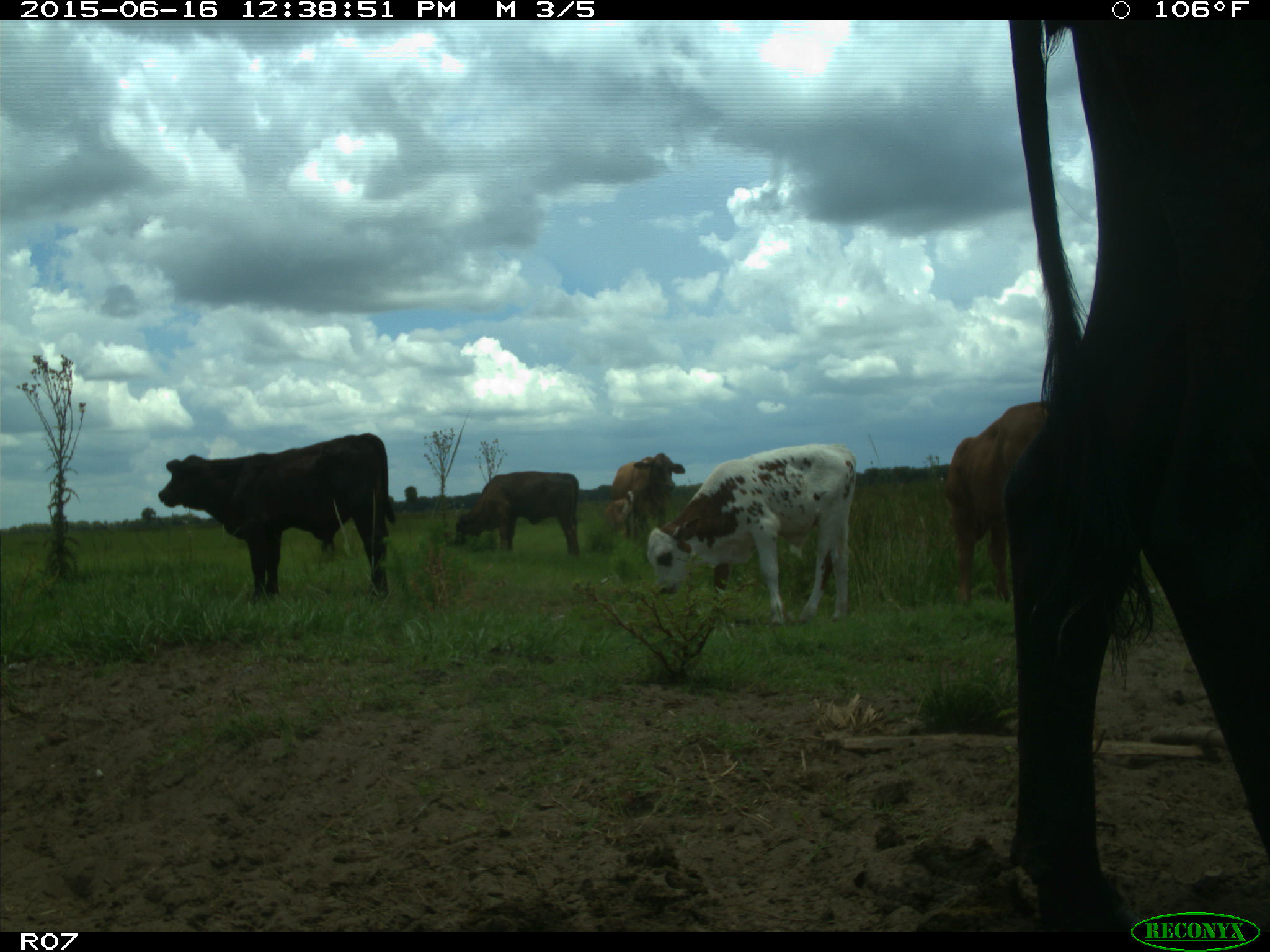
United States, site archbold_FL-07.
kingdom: Animalia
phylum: Chordata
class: Mammalia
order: Artiodactyla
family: Bovidae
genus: Bos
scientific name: Bos taurus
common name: domestic cow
Bos taurus (domestic cow).